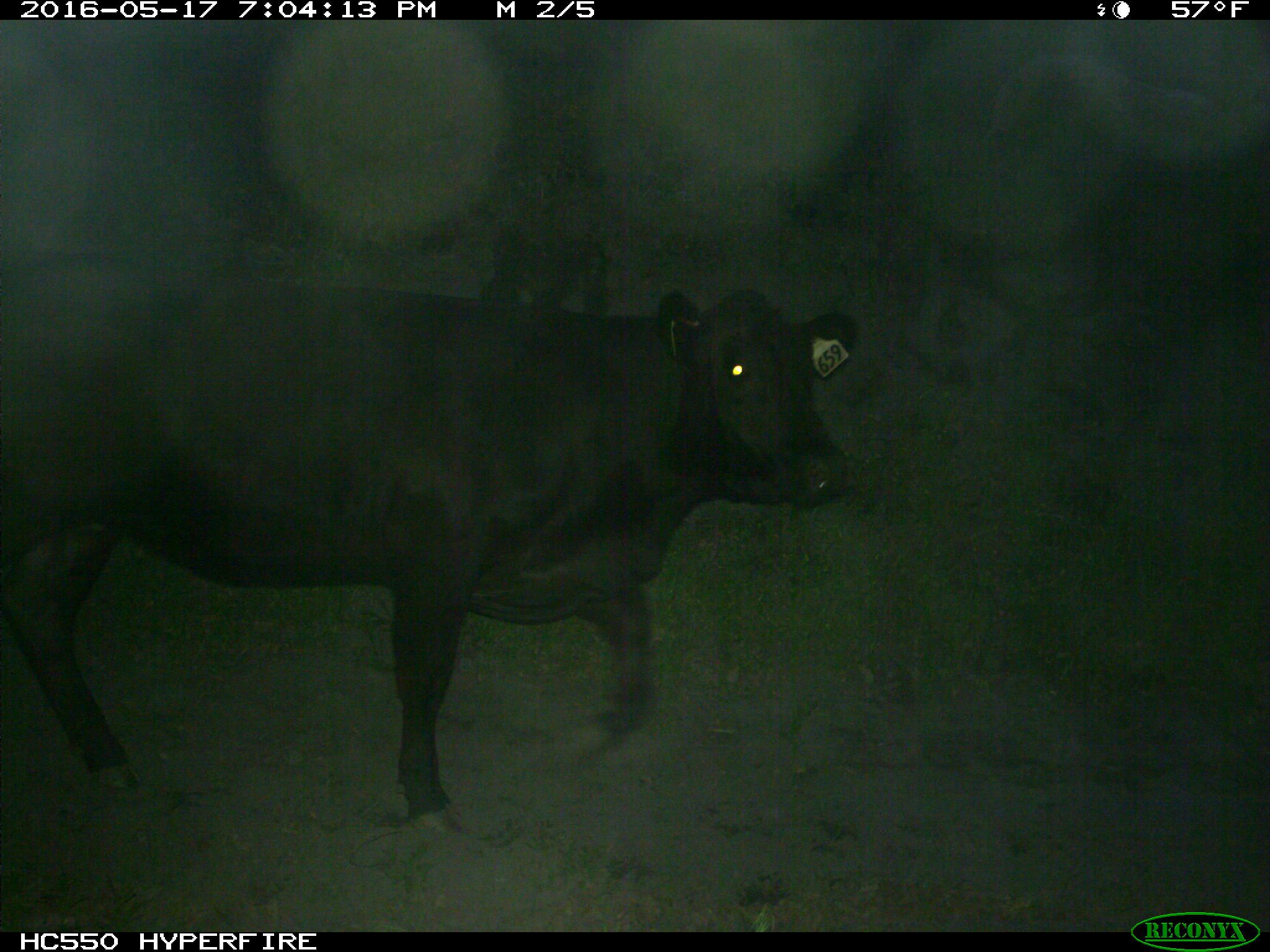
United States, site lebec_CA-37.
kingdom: Animalia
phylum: Chordata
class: Mammalia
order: Artiodactyla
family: Bovidae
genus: Bos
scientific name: Bos taurus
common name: domestic cow